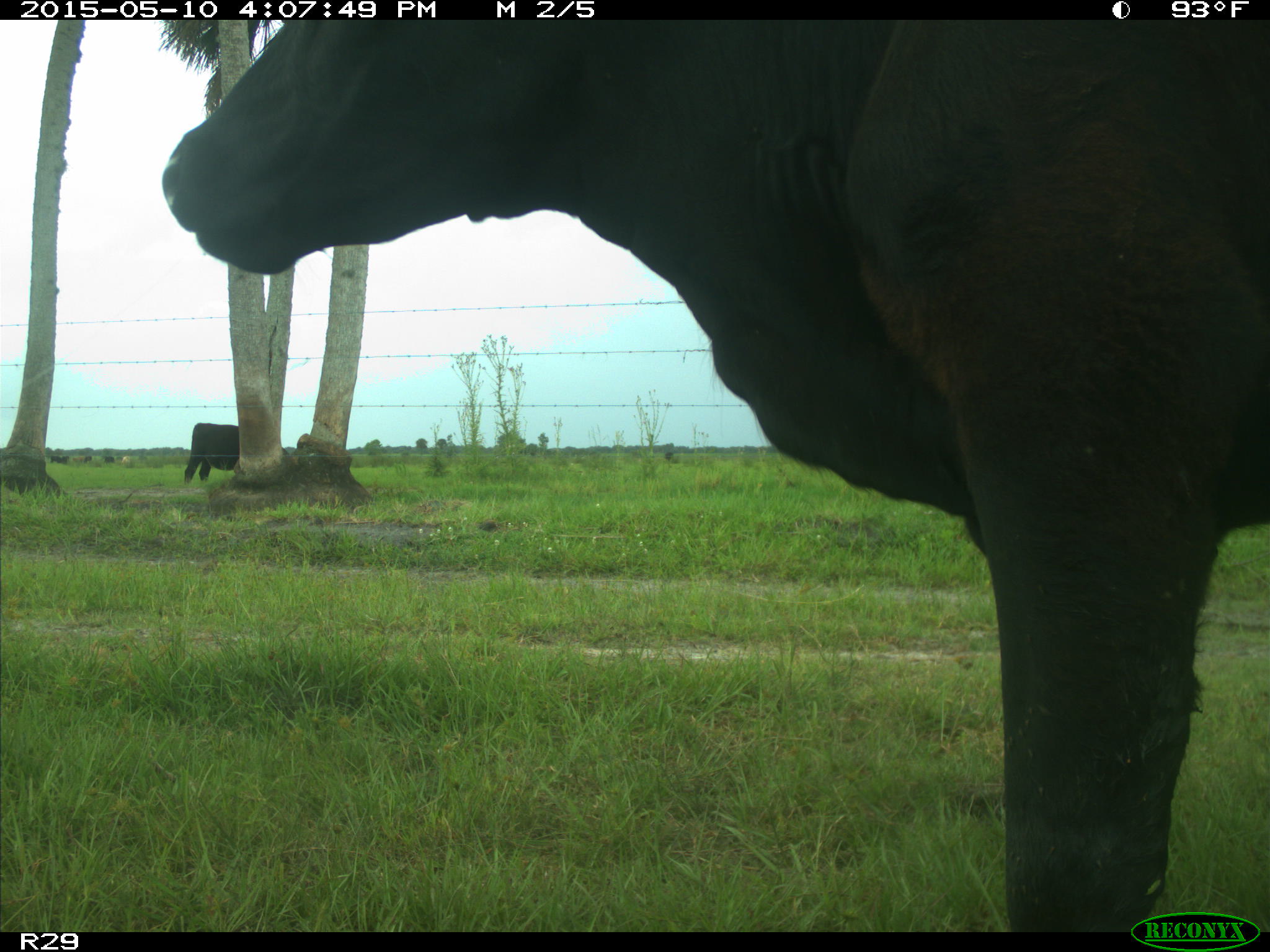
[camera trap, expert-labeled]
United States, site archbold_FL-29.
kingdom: Animalia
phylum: Chordata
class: Mammalia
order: Artiodactyla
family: Bovidae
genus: Bos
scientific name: Bos taurus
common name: domestic cow